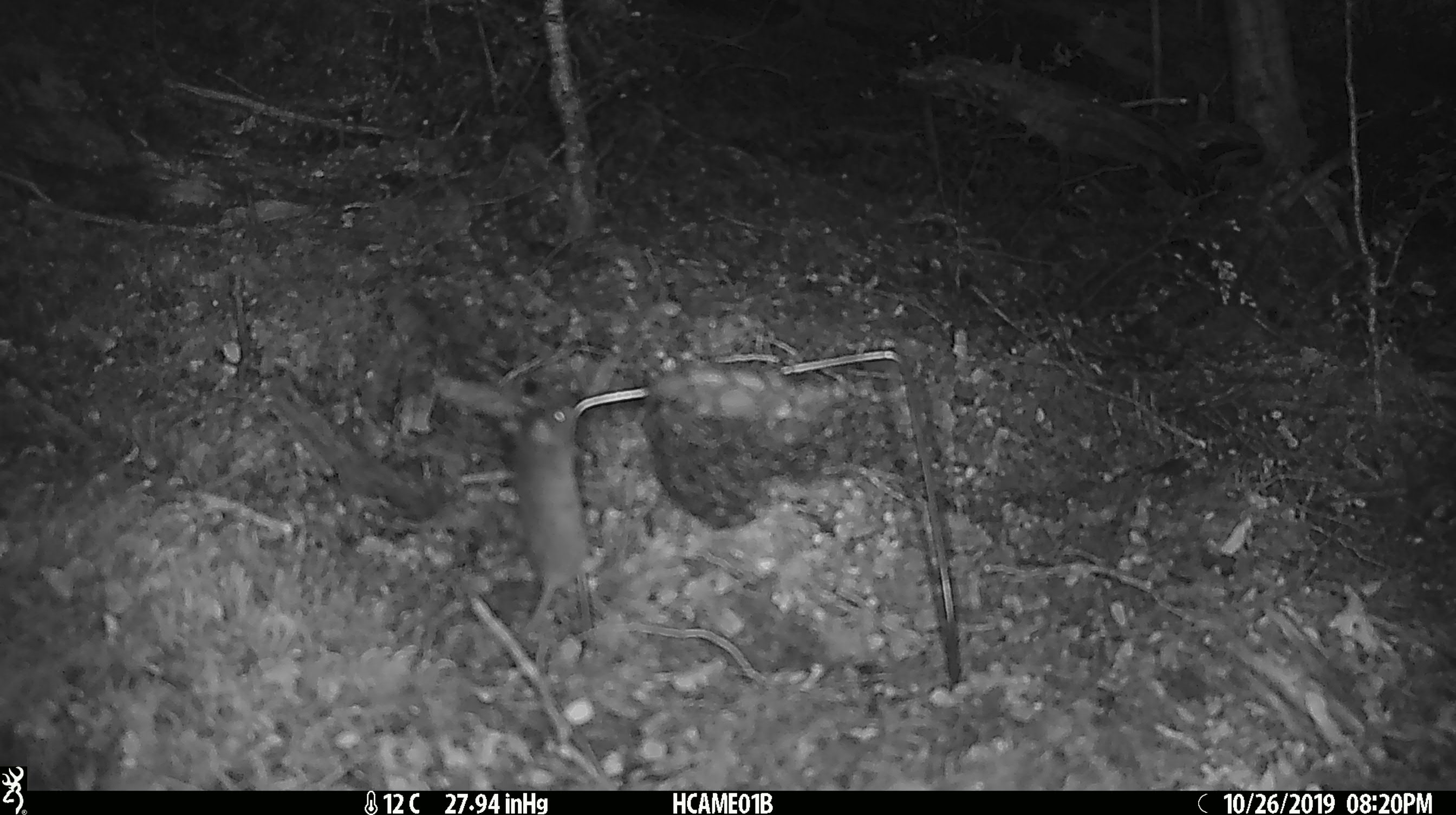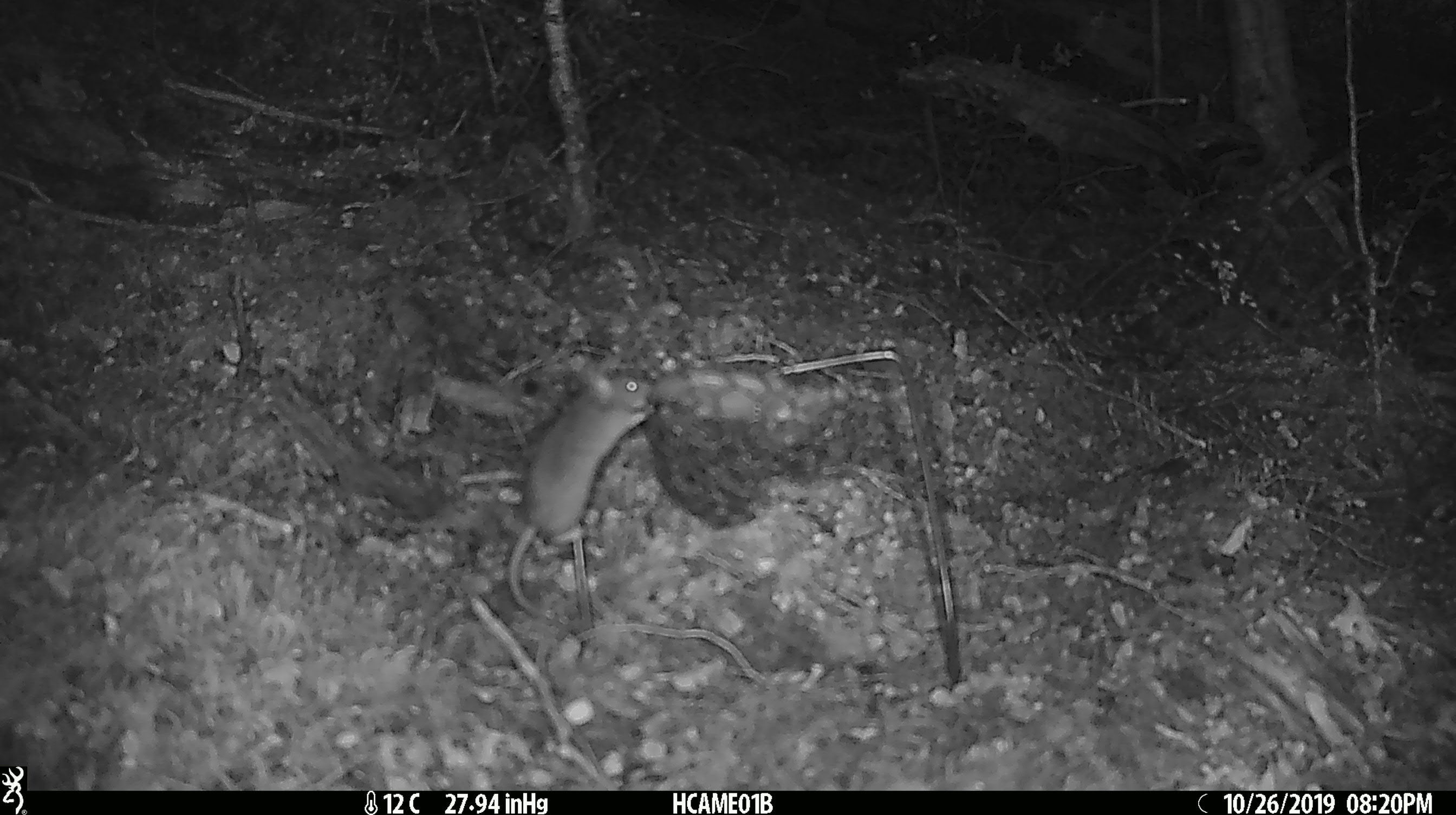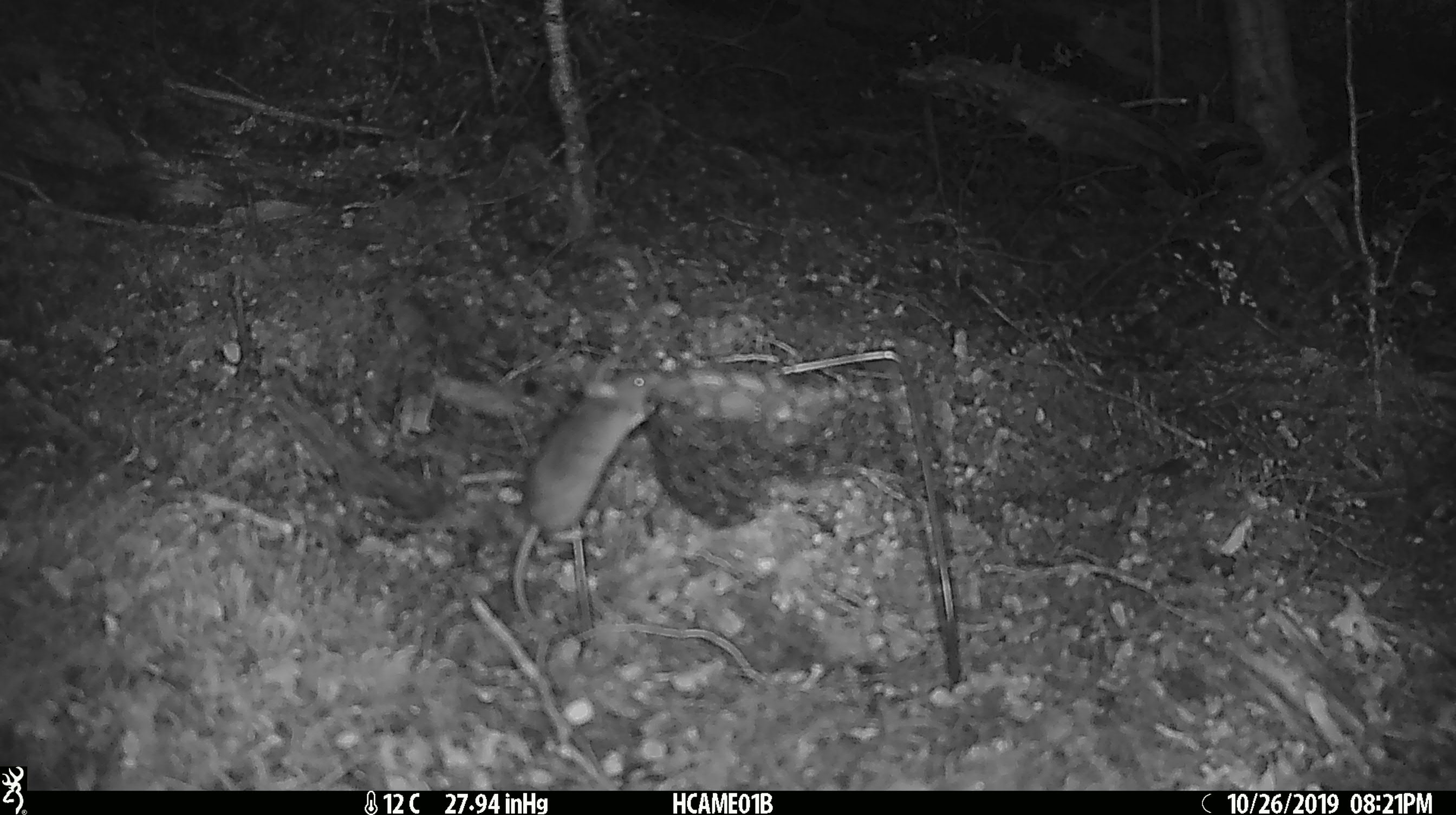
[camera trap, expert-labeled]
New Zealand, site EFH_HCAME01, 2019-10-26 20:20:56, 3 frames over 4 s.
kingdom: Animalia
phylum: Chordata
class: Mammalia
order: Rodentia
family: Muridae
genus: Mus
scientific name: Mus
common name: mouse